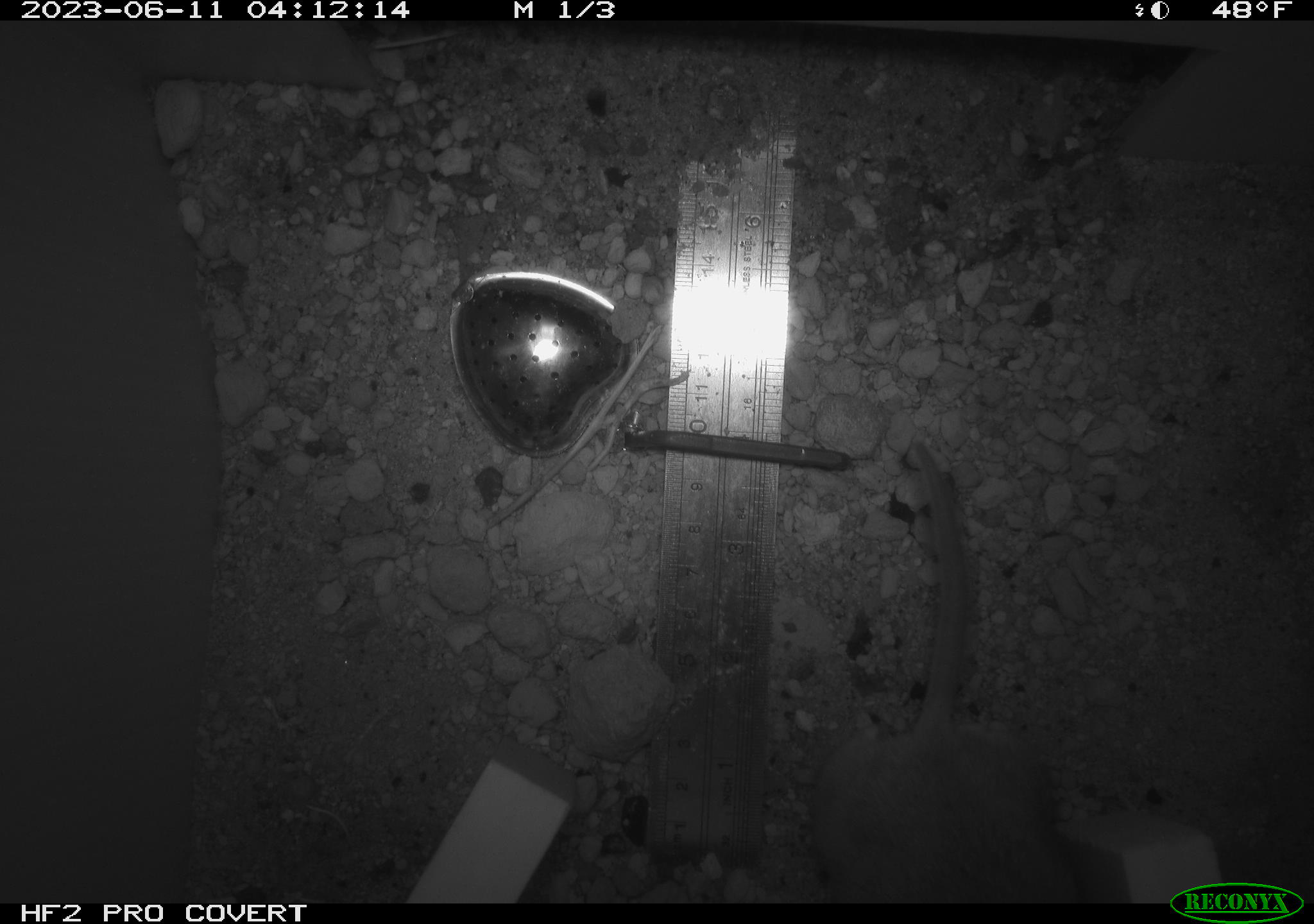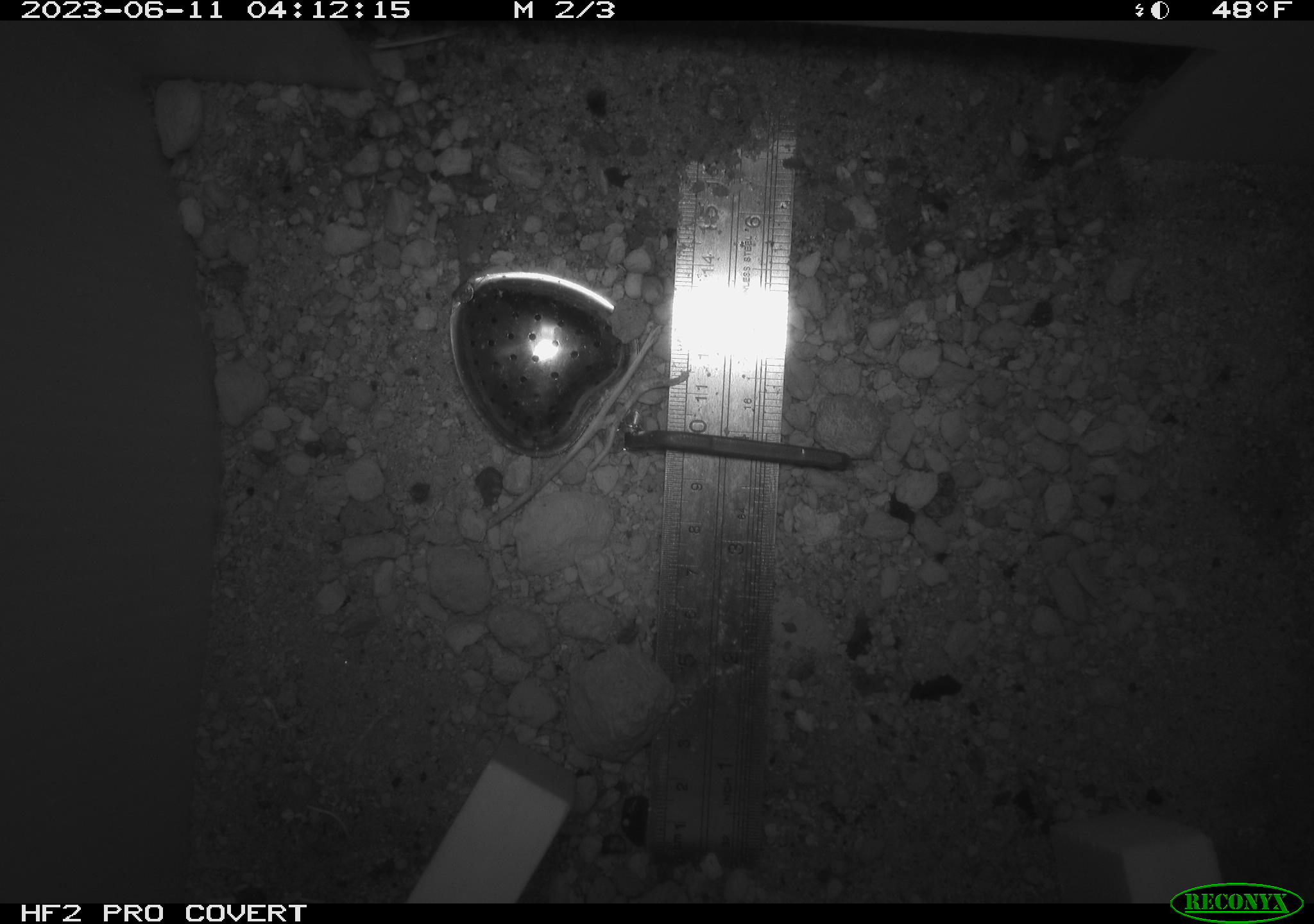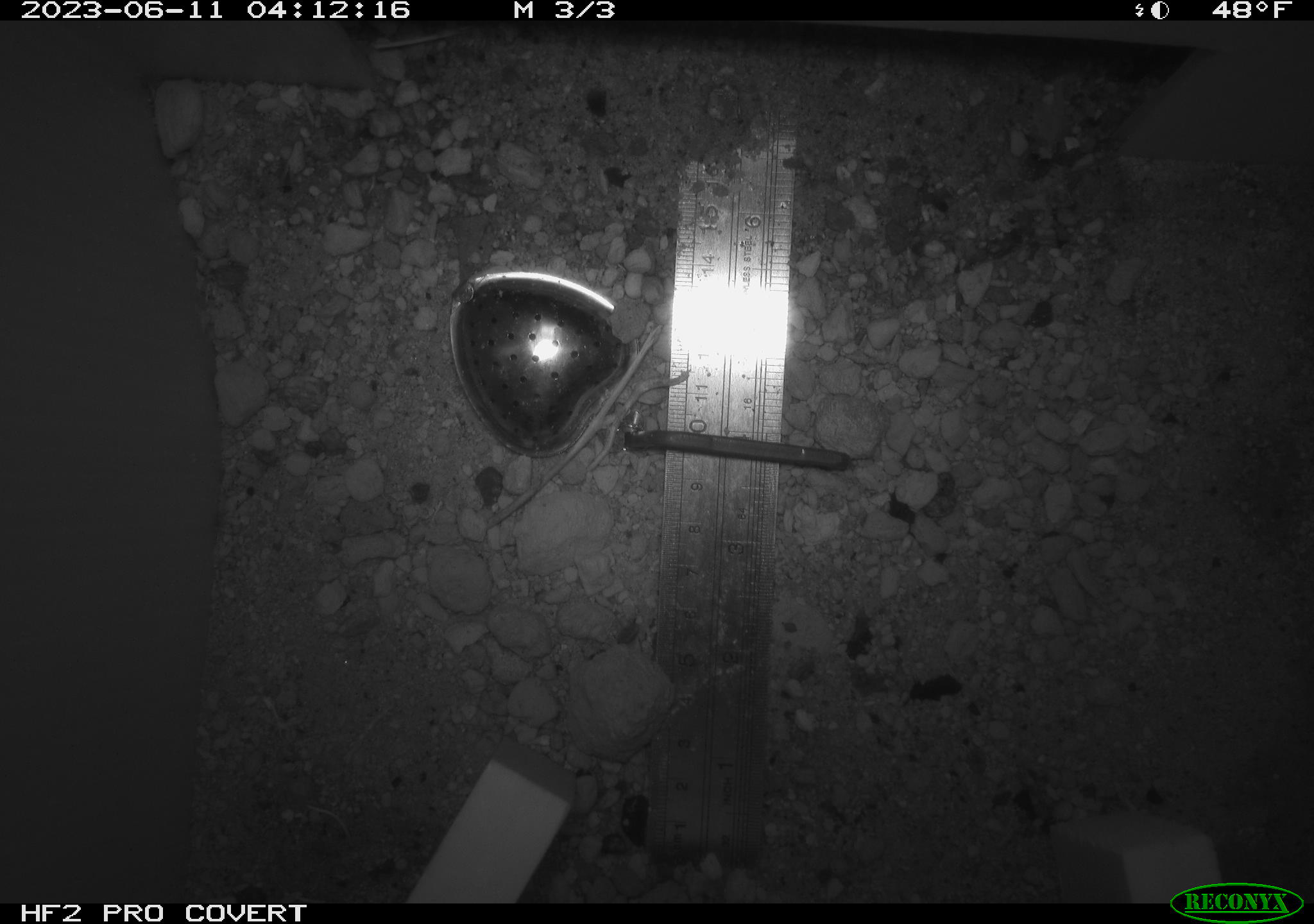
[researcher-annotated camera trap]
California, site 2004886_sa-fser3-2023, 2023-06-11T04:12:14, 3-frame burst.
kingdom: Animalia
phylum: Chordata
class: Mammalia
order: Rodentia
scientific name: Rodentia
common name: mouse species